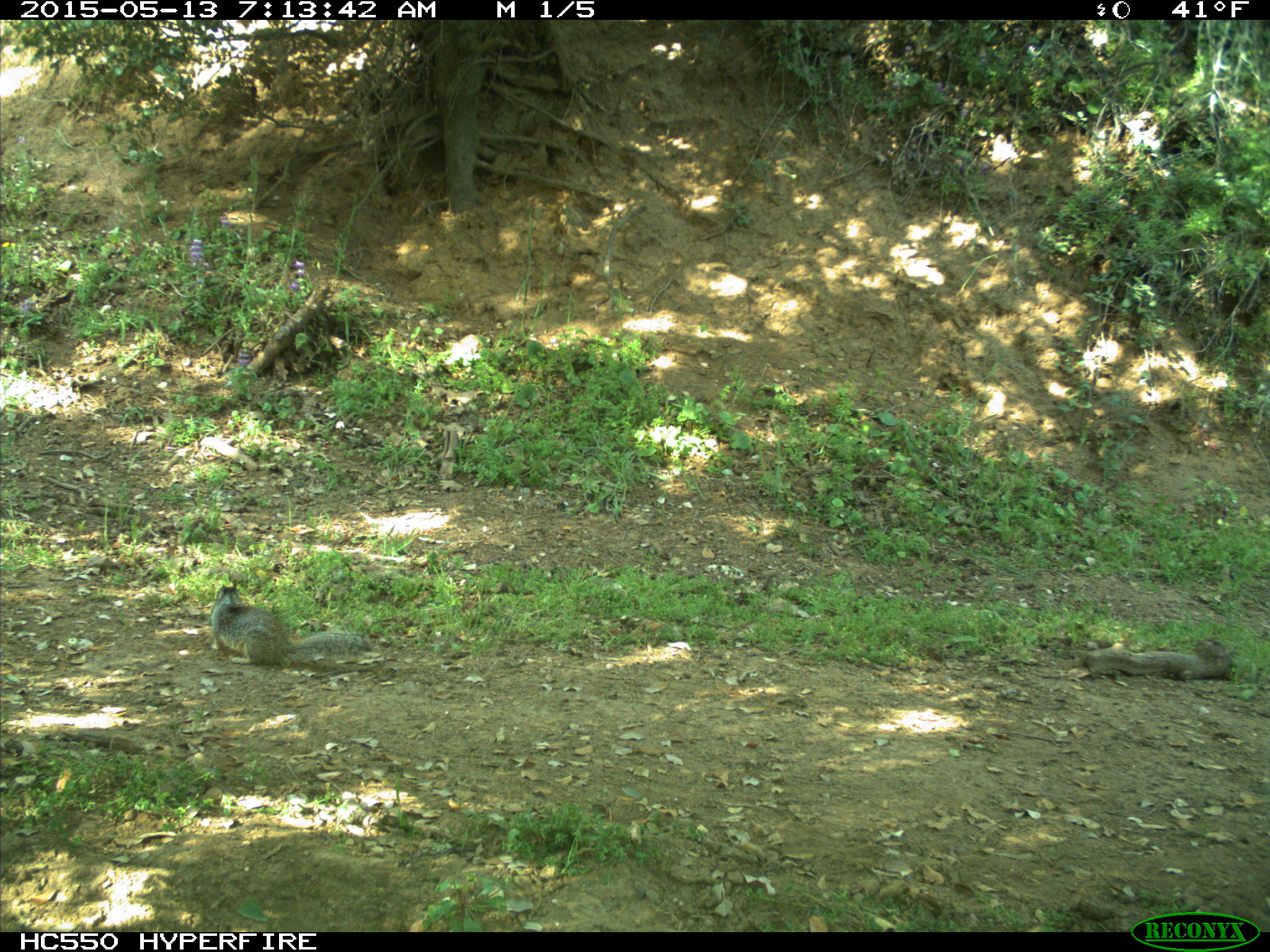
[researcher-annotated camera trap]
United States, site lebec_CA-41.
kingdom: Animalia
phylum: Chordata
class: Mammalia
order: Rodentia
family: Sciuridae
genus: Otospermophilus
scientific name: Otospermophilus beecheyi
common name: california ground squirrel